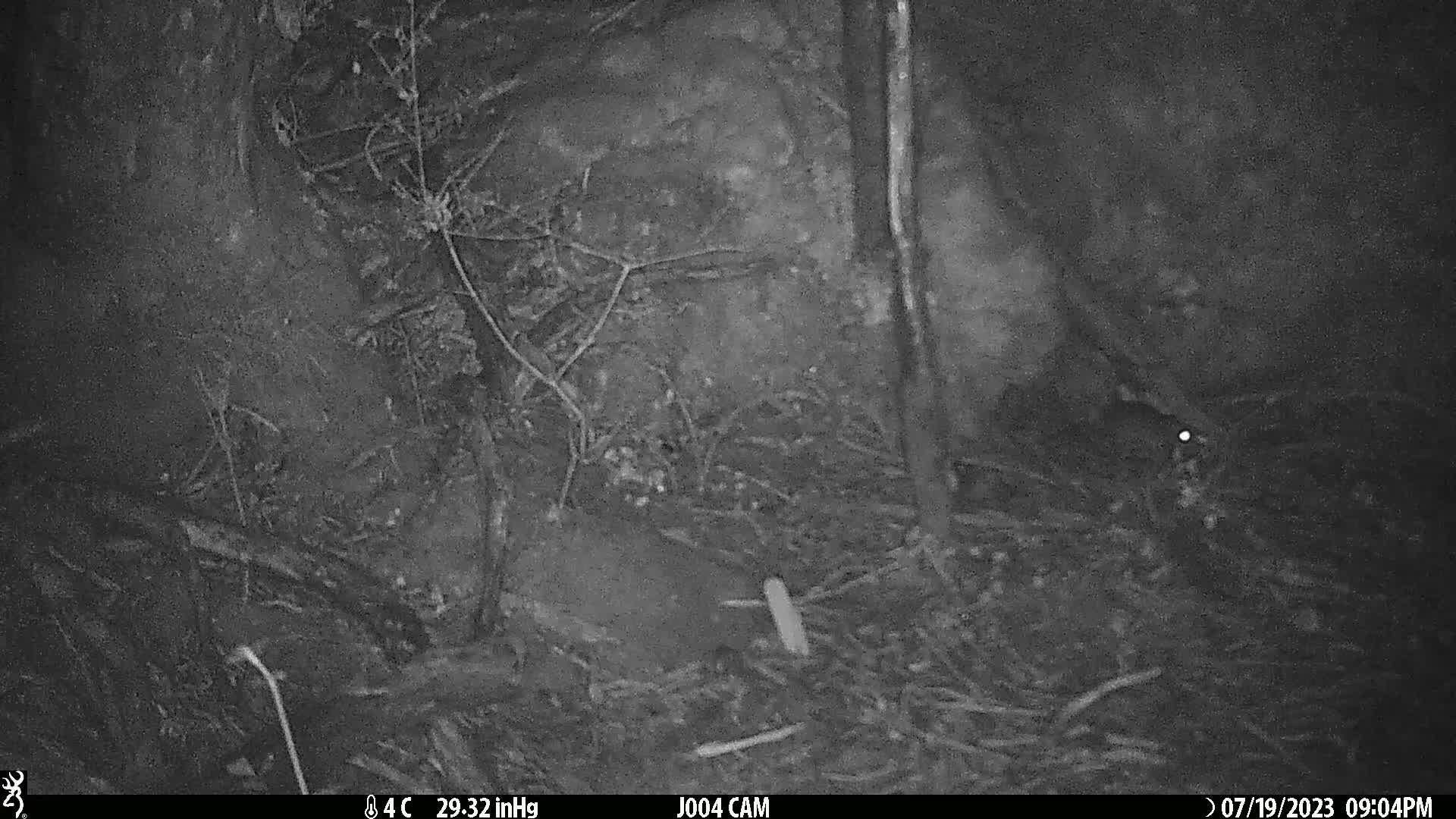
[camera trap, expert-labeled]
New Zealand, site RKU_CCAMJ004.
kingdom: Animalia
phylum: Chordata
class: Mammalia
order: Rodentia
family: Muridae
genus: Rattus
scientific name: Rattus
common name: rat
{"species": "rat (Rattus)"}